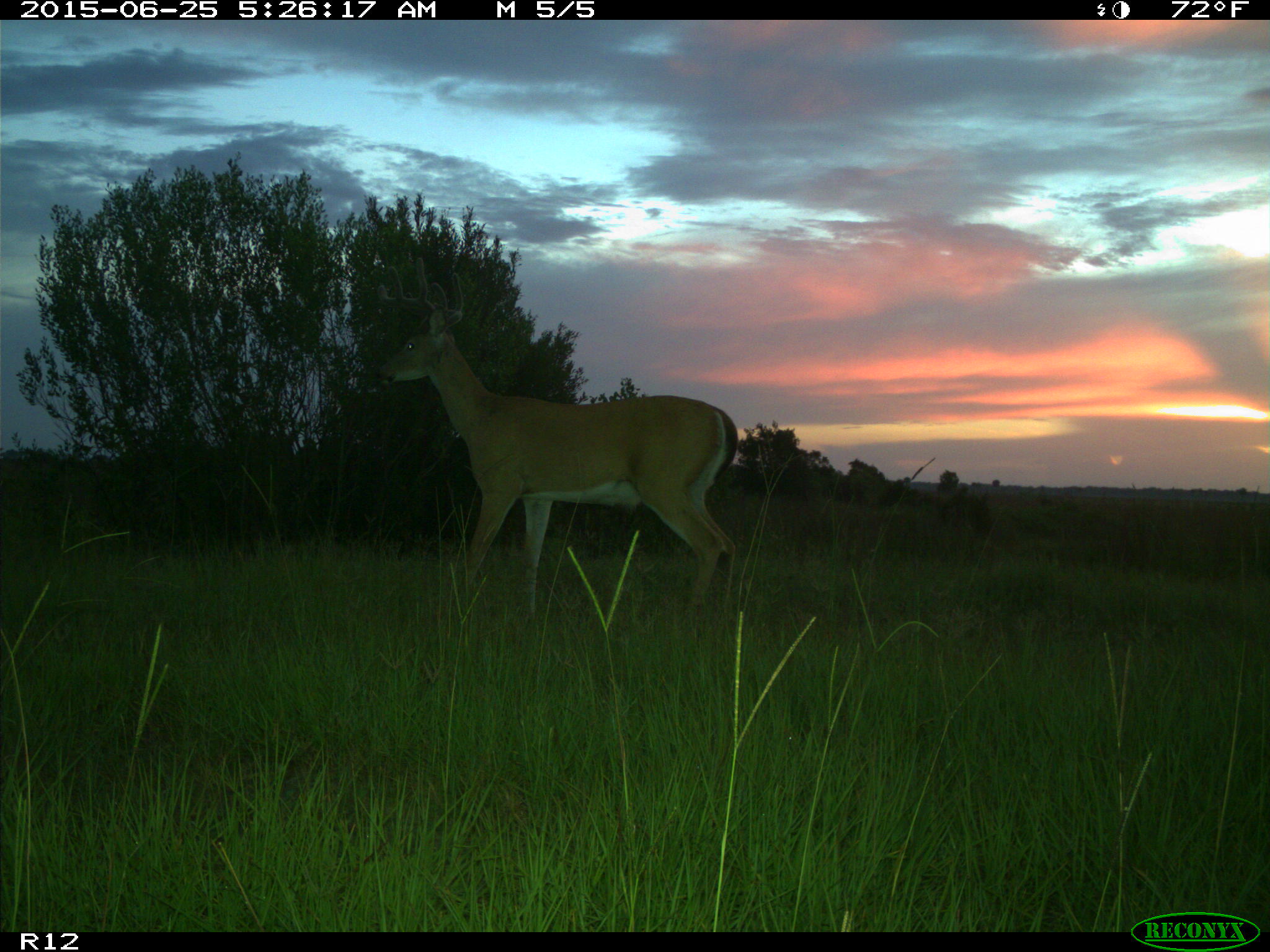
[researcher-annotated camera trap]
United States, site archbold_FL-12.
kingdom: Animalia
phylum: Chordata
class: Mammalia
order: Artiodactyla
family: Cervidae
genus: Odocoileus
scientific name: Odocoileus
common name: deer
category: unidentified deer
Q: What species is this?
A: Unidentified deer (deer) (Odocoileus).